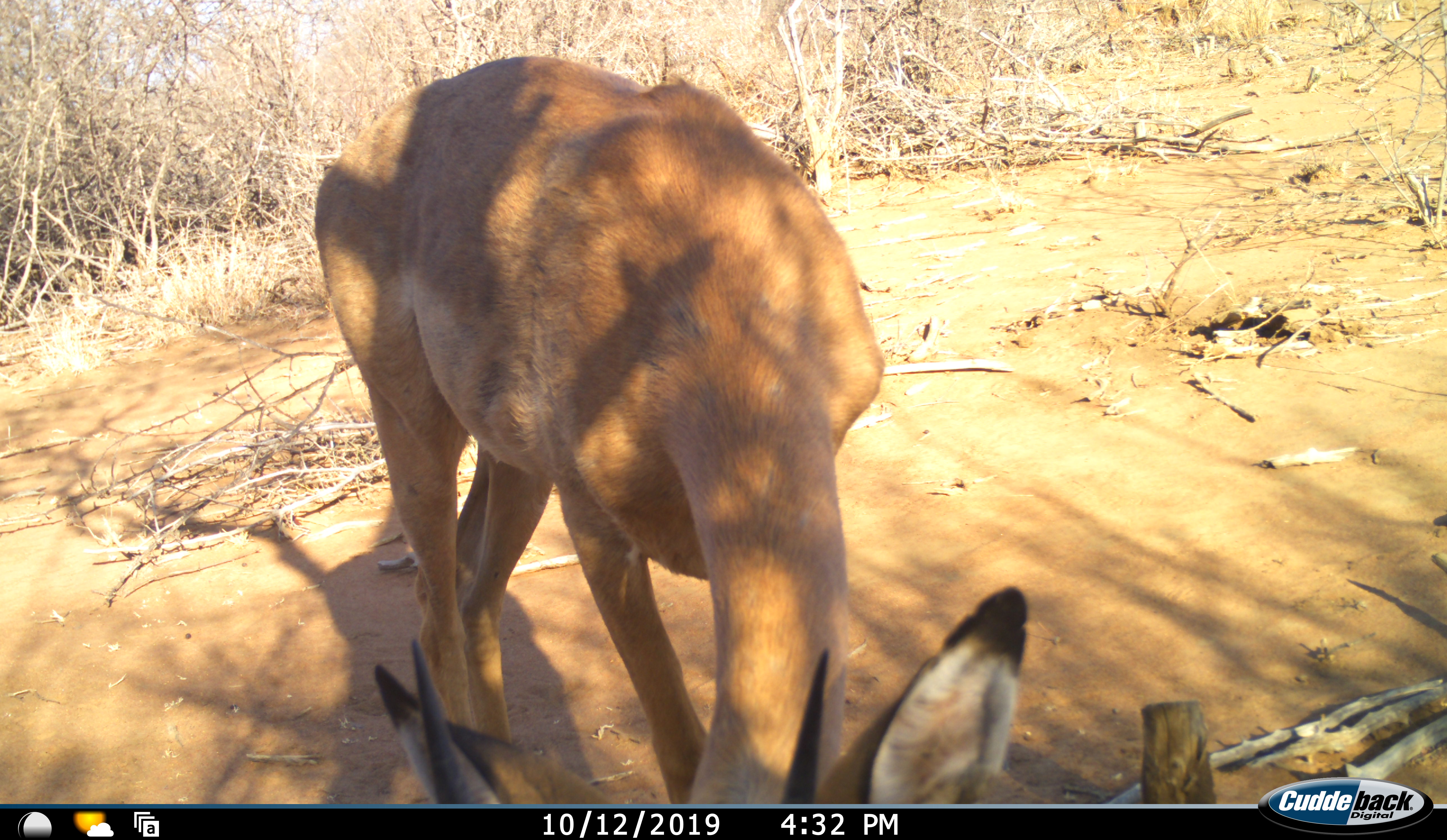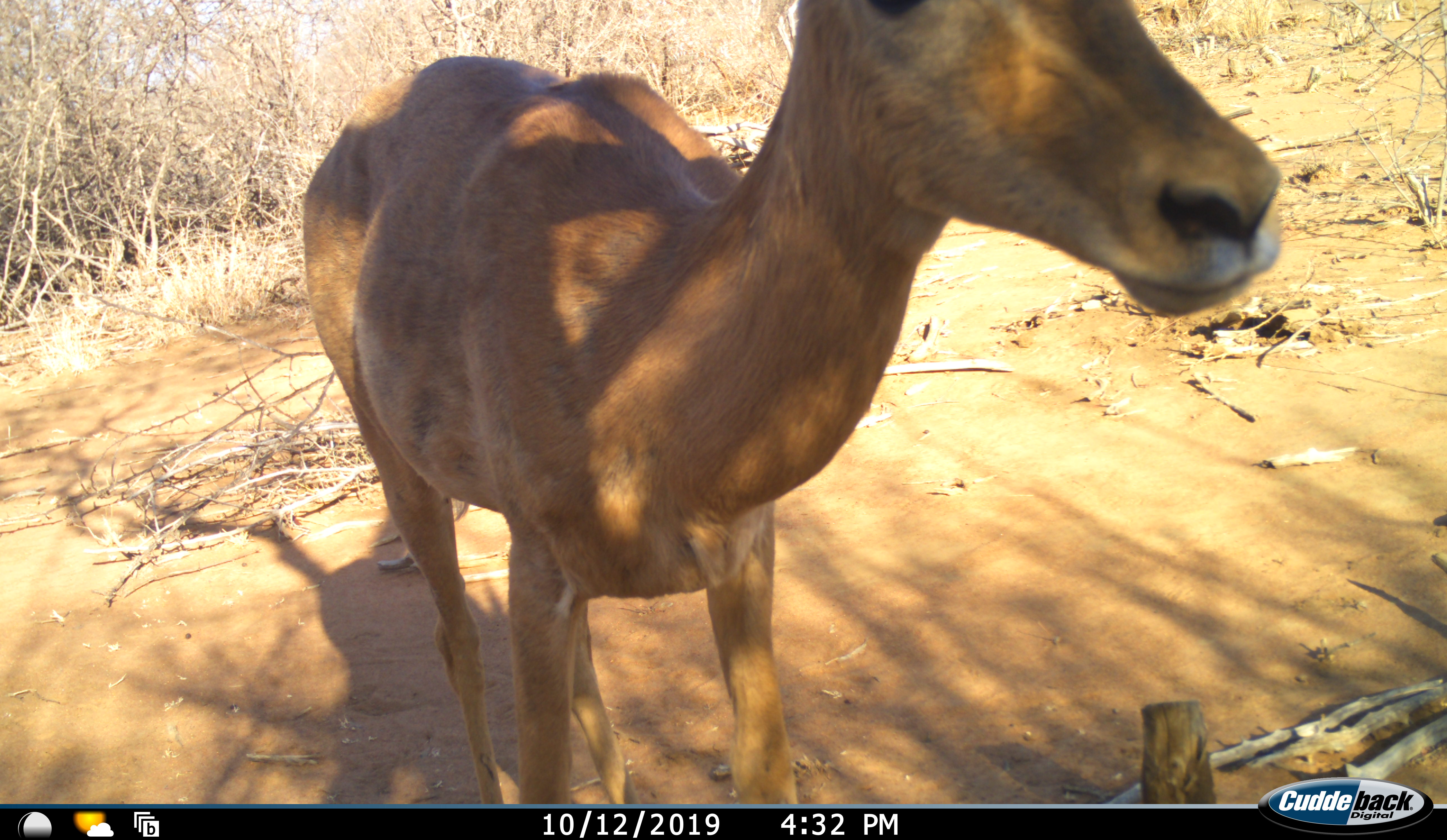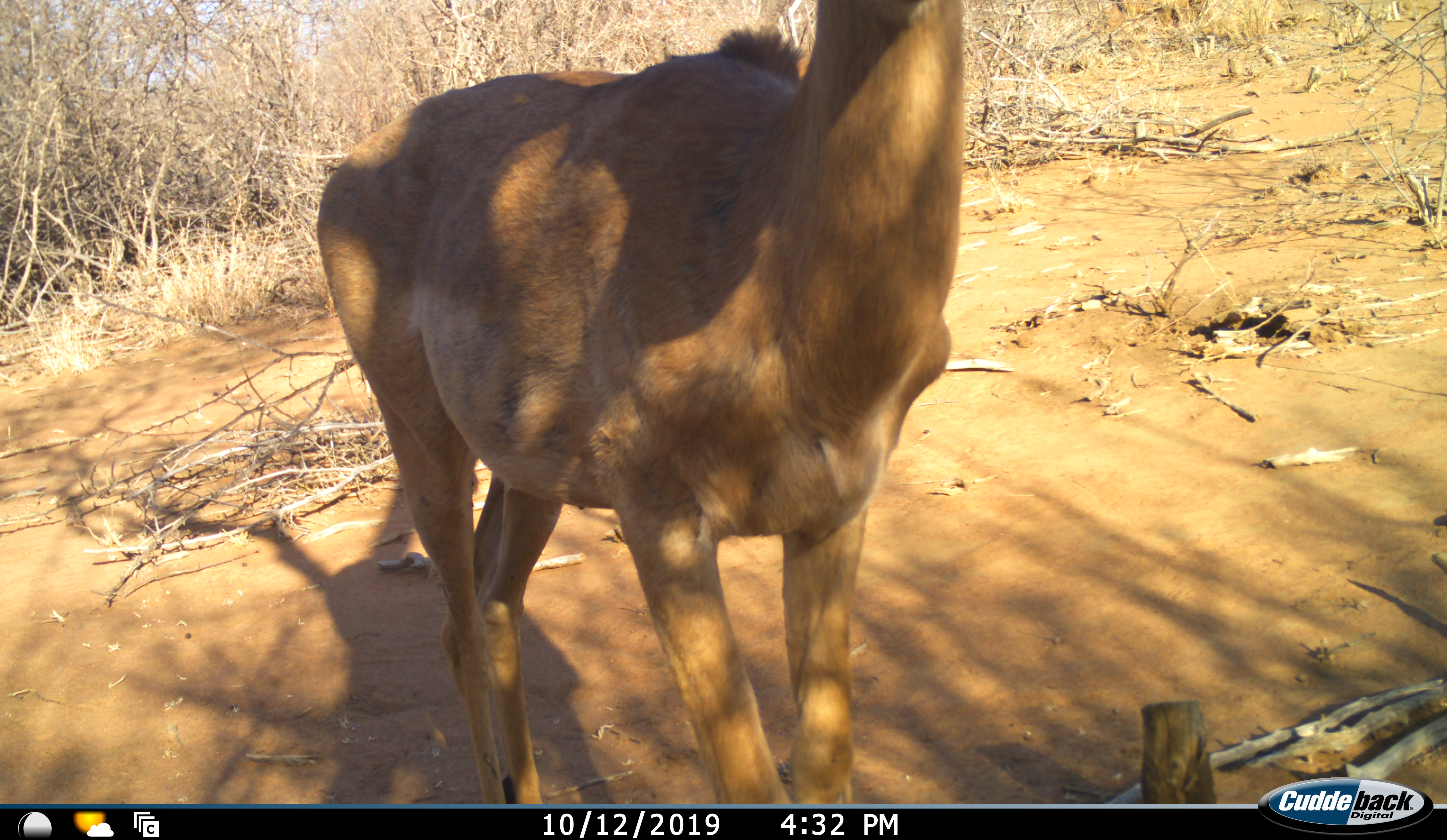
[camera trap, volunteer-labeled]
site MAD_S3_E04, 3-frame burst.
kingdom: Animalia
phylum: Chordata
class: Mammalia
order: Artiodactyla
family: Bovidae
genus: Aepyceros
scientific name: Aepyceros melampus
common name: impala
Impala (Aepyceros melampus), count 1. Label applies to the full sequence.